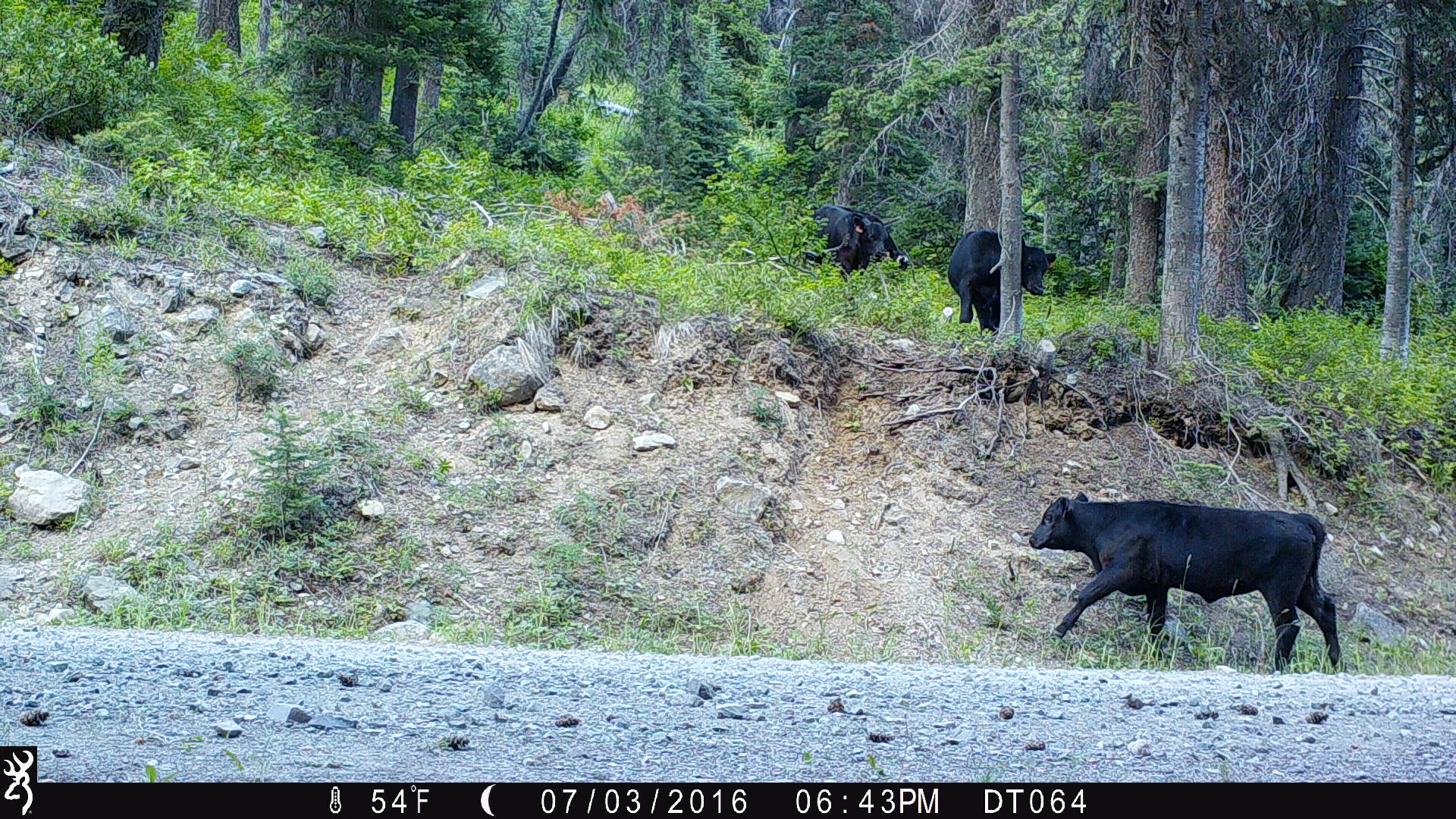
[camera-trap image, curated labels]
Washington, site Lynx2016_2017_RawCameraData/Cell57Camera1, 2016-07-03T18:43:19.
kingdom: Animalia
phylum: Chordata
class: Mammalia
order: Artiodactyla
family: Bovidae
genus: Bos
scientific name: Bos taurus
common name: domestic cattle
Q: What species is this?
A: Domestic cattle (Bos taurus).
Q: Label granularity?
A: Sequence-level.